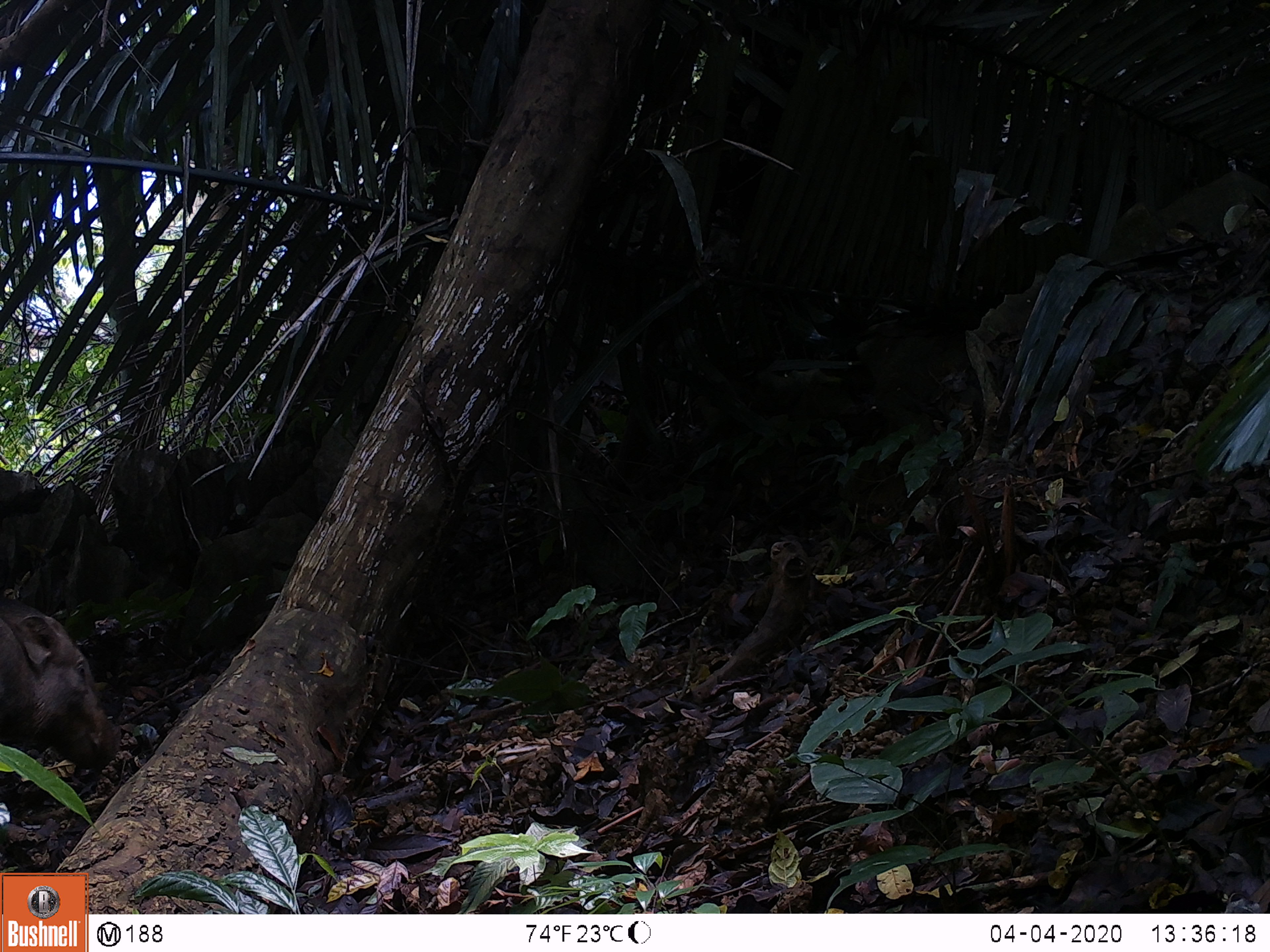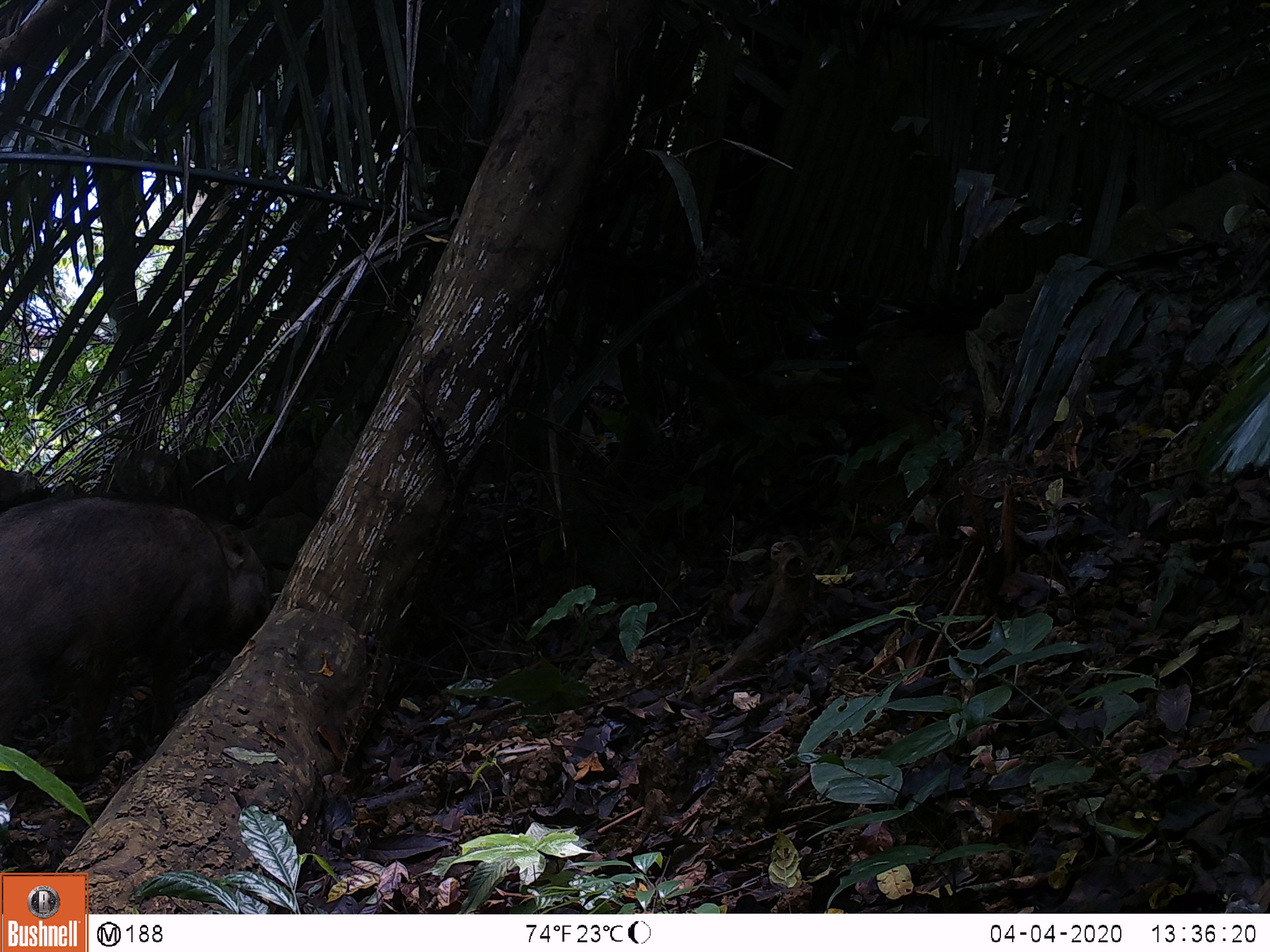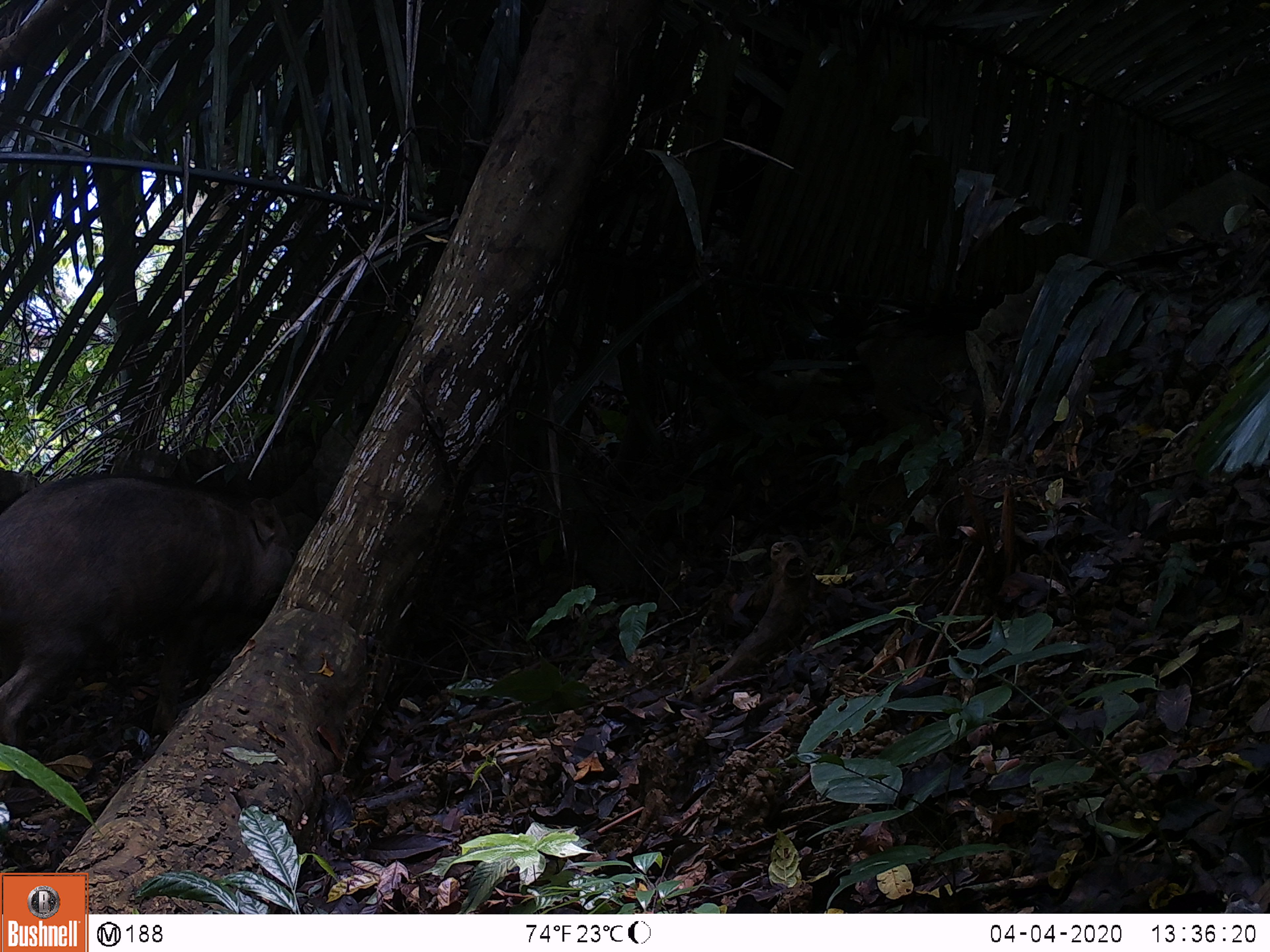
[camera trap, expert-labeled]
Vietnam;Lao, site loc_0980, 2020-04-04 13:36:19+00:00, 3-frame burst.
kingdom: Animalia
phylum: Chordata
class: Mammalia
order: Artiodactyla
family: Suidae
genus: Sus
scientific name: Sus scrofa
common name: eurasian wild pig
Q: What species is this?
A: Eurasian wild pig (Sus scrofa).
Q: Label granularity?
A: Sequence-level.